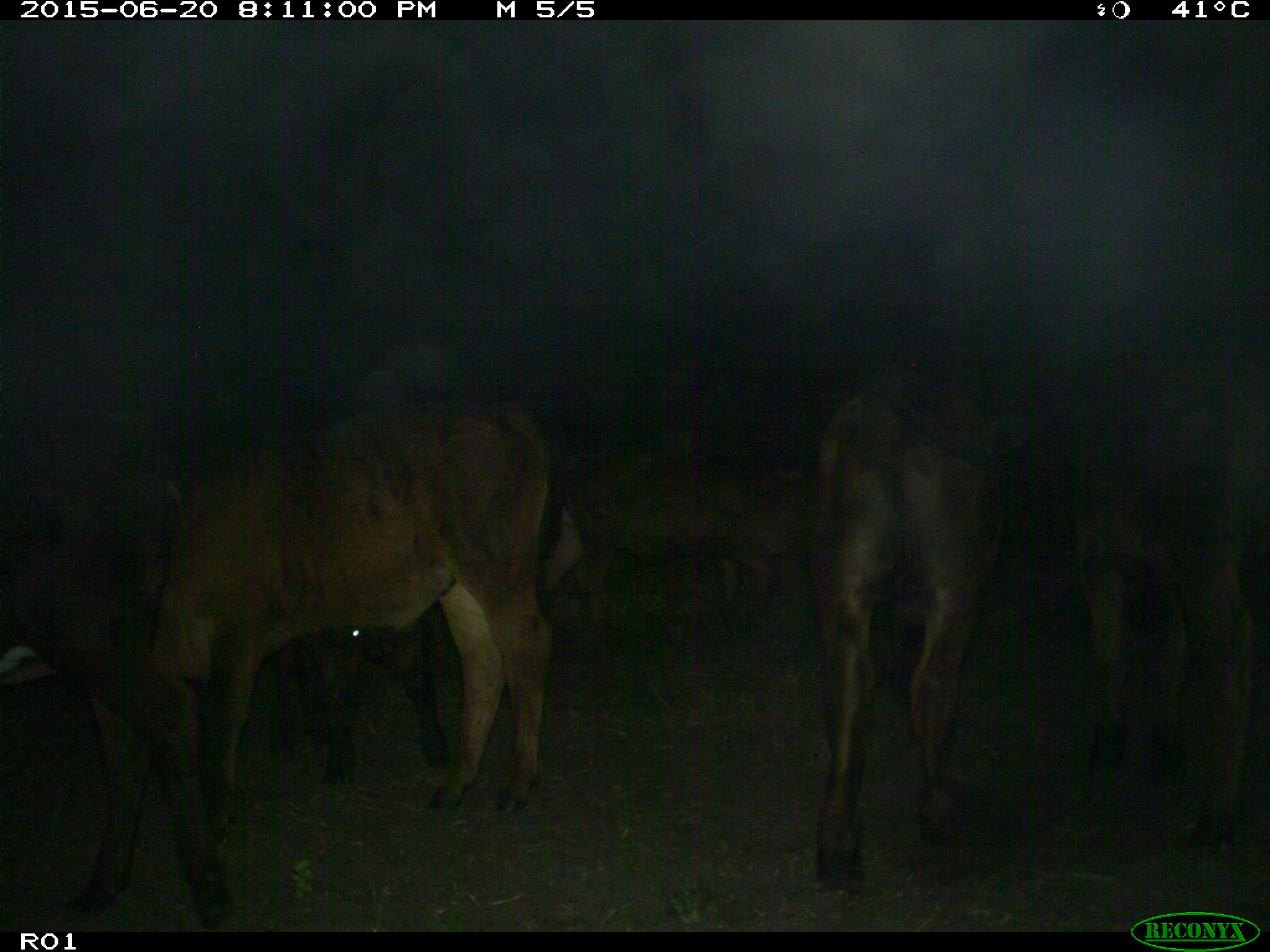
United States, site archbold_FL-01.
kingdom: Animalia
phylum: Chordata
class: Mammalia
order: Artiodactyla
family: Bovidae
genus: Bos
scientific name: Bos taurus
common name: domestic cow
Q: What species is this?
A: Bos taurus (domestic cow).